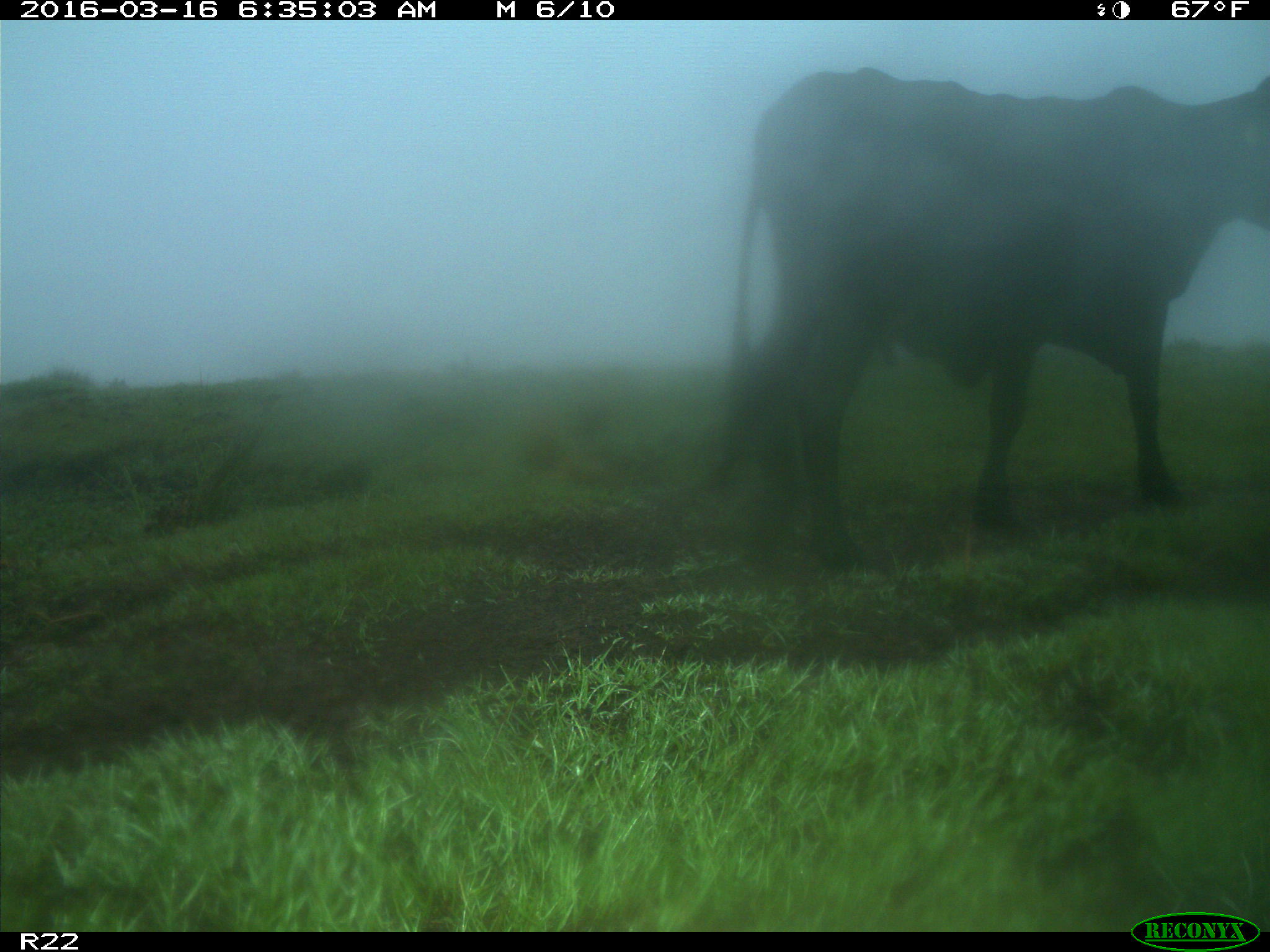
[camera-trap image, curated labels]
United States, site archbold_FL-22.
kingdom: Animalia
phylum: Chordata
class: Mammalia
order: Artiodactyla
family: Bovidae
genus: Bos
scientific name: Bos taurus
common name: domestic cow